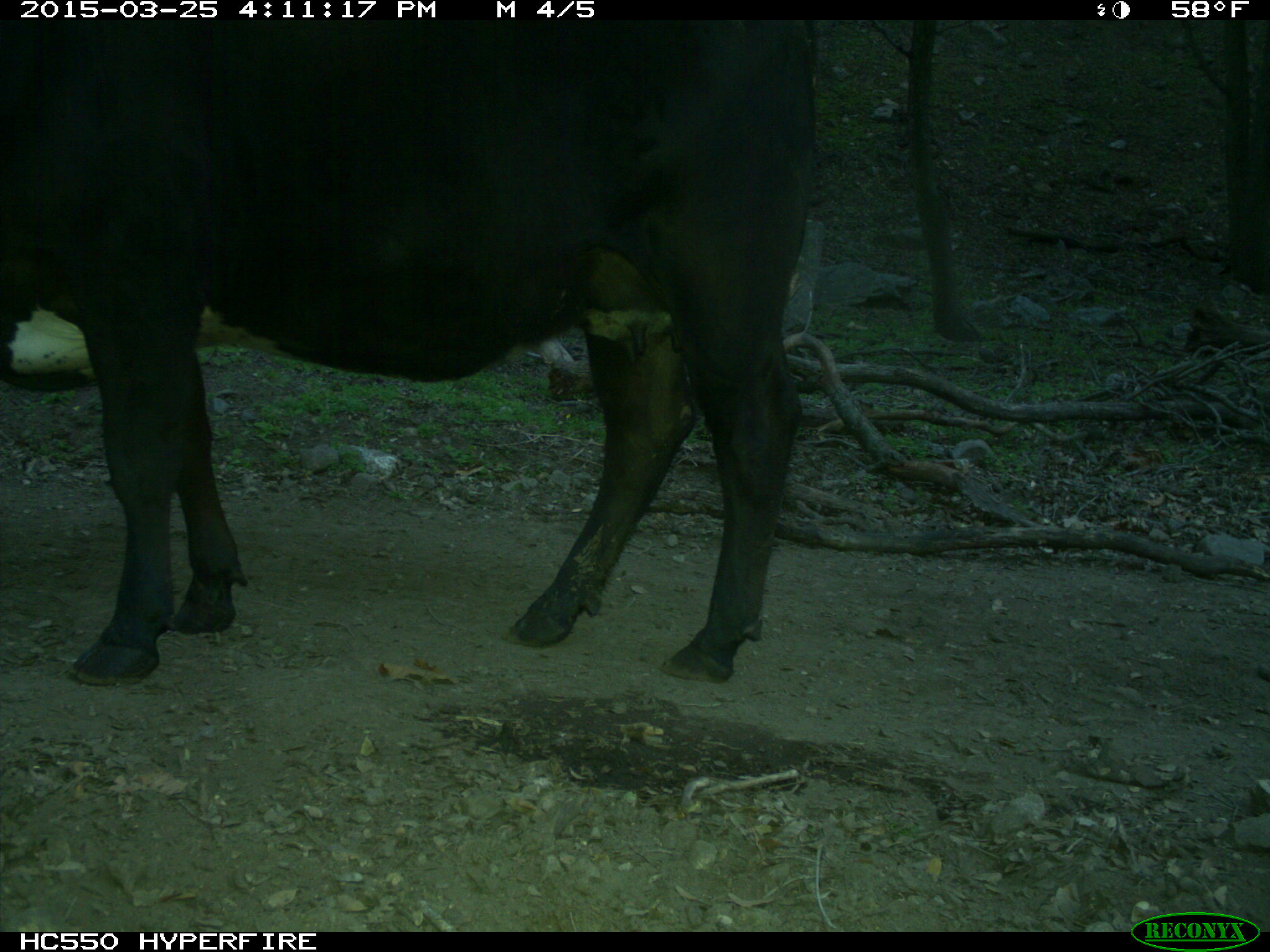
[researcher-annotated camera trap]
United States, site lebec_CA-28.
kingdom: Animalia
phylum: Chordata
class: Mammalia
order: Artiodactyla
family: Bovidae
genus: Bos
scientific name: Bos taurus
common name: domestic cow